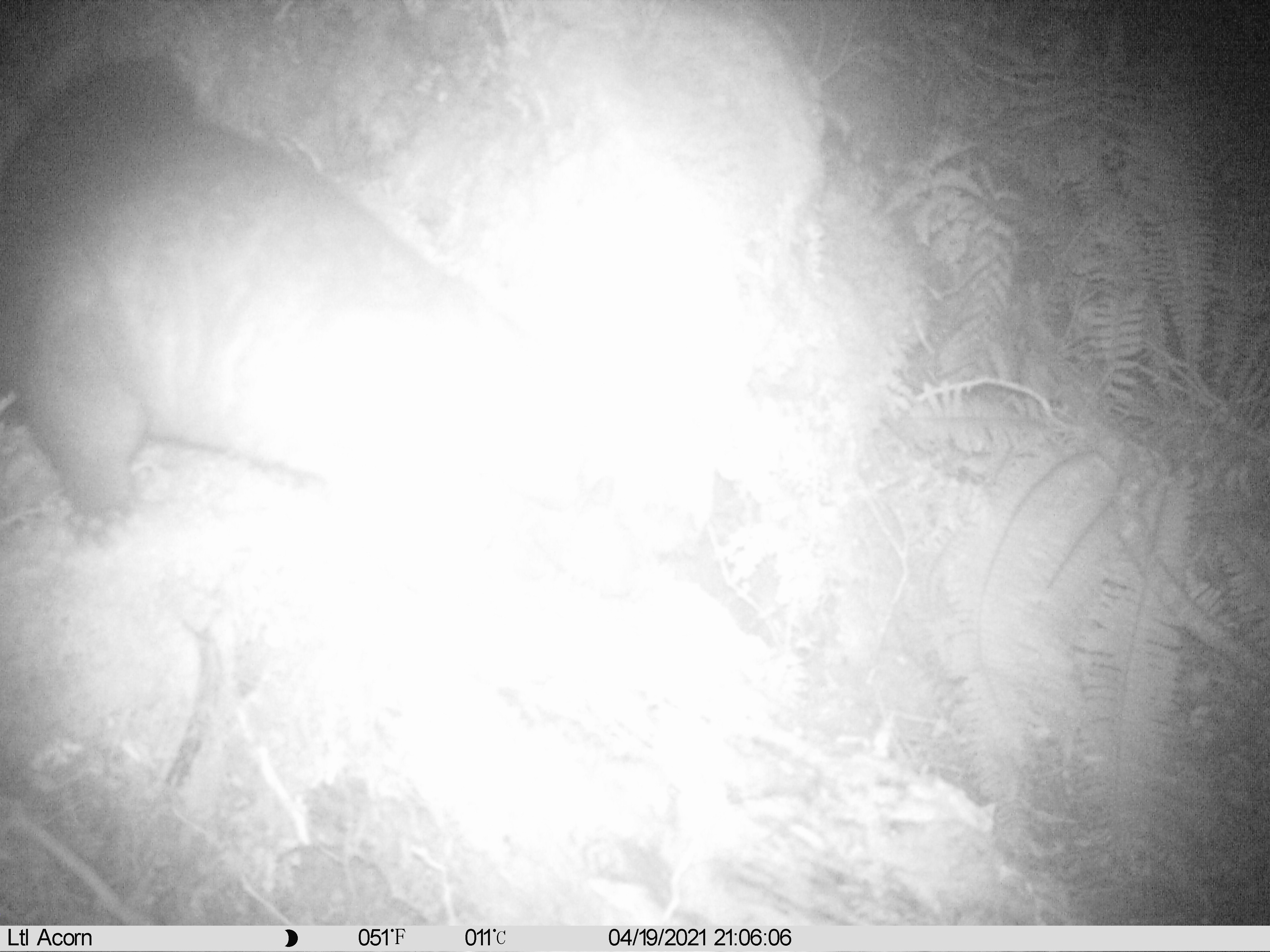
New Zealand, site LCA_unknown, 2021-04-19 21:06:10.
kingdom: Animalia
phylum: Chordata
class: Mammalia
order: Diprotodontia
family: Phalangeridae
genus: Trichosurus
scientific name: Trichosurus vulpecula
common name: common brushtail possum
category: possum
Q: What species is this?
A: Possum (common brushtail possum) (Trichosurus vulpecula).